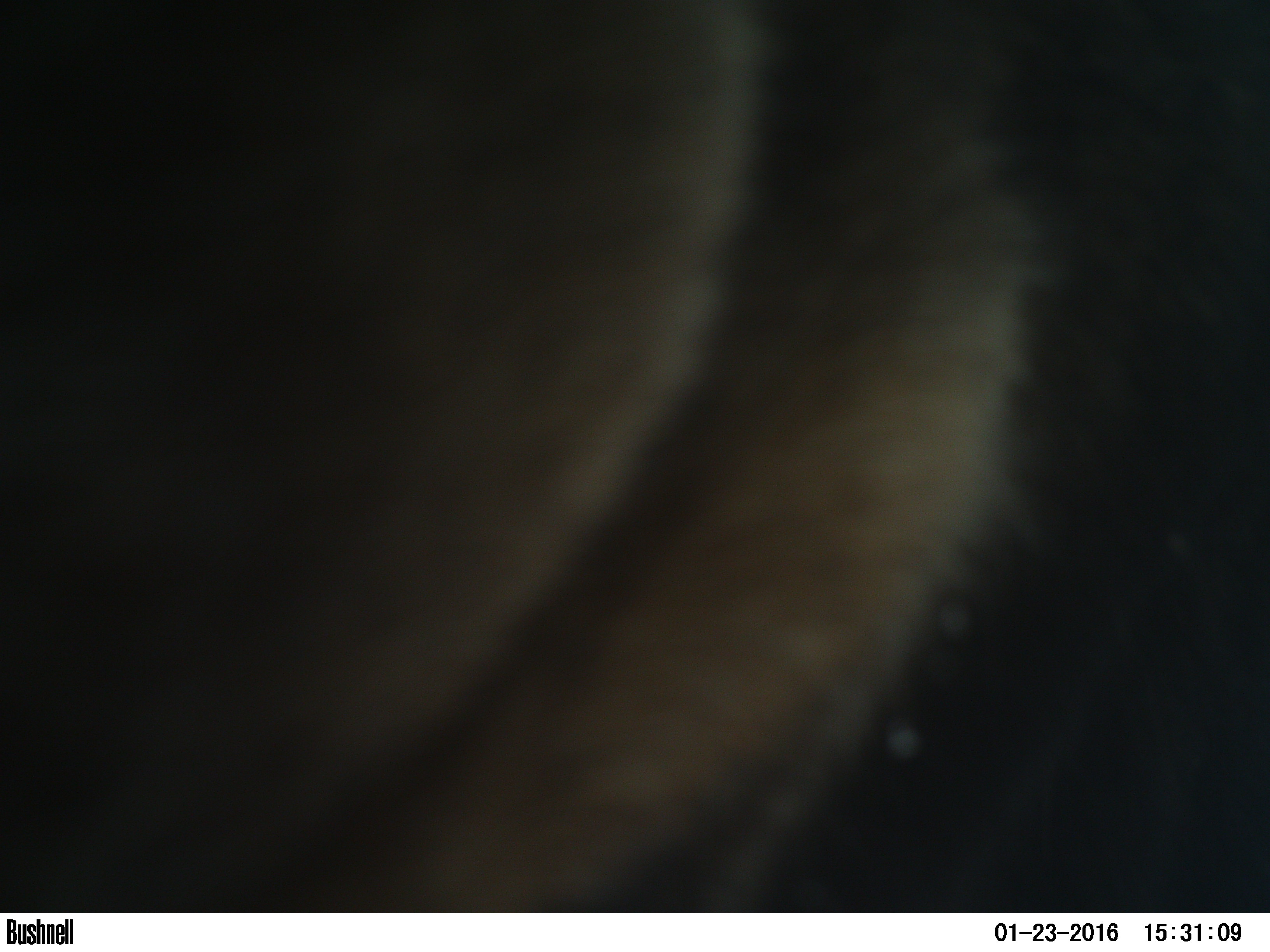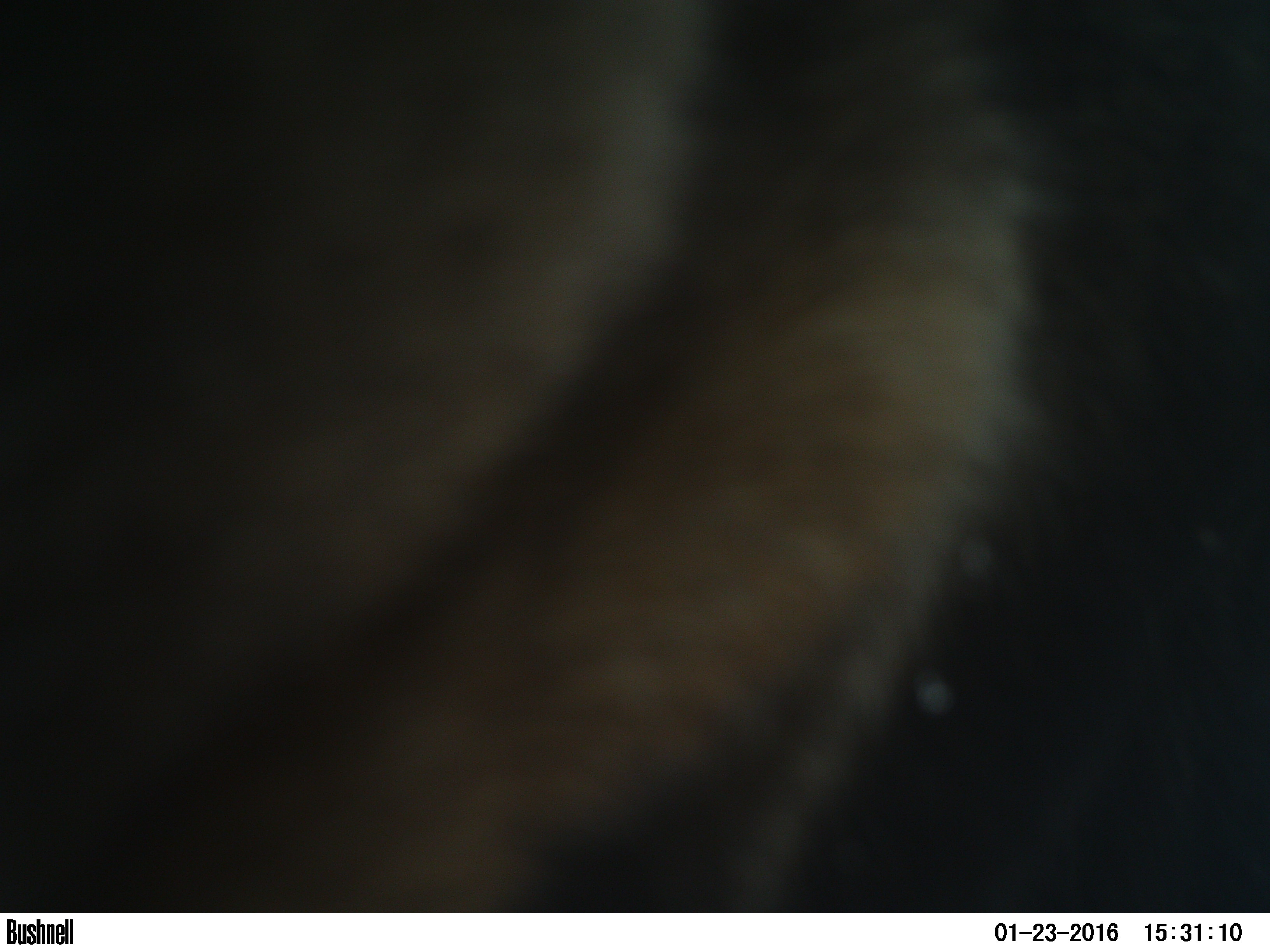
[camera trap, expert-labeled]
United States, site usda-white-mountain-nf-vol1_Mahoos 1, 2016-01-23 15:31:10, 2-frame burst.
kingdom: Animalia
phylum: Chordata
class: Mammalia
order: Artiodactyla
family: Cervidae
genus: Alces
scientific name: Alces alces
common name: moose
Moose (Alces alces).